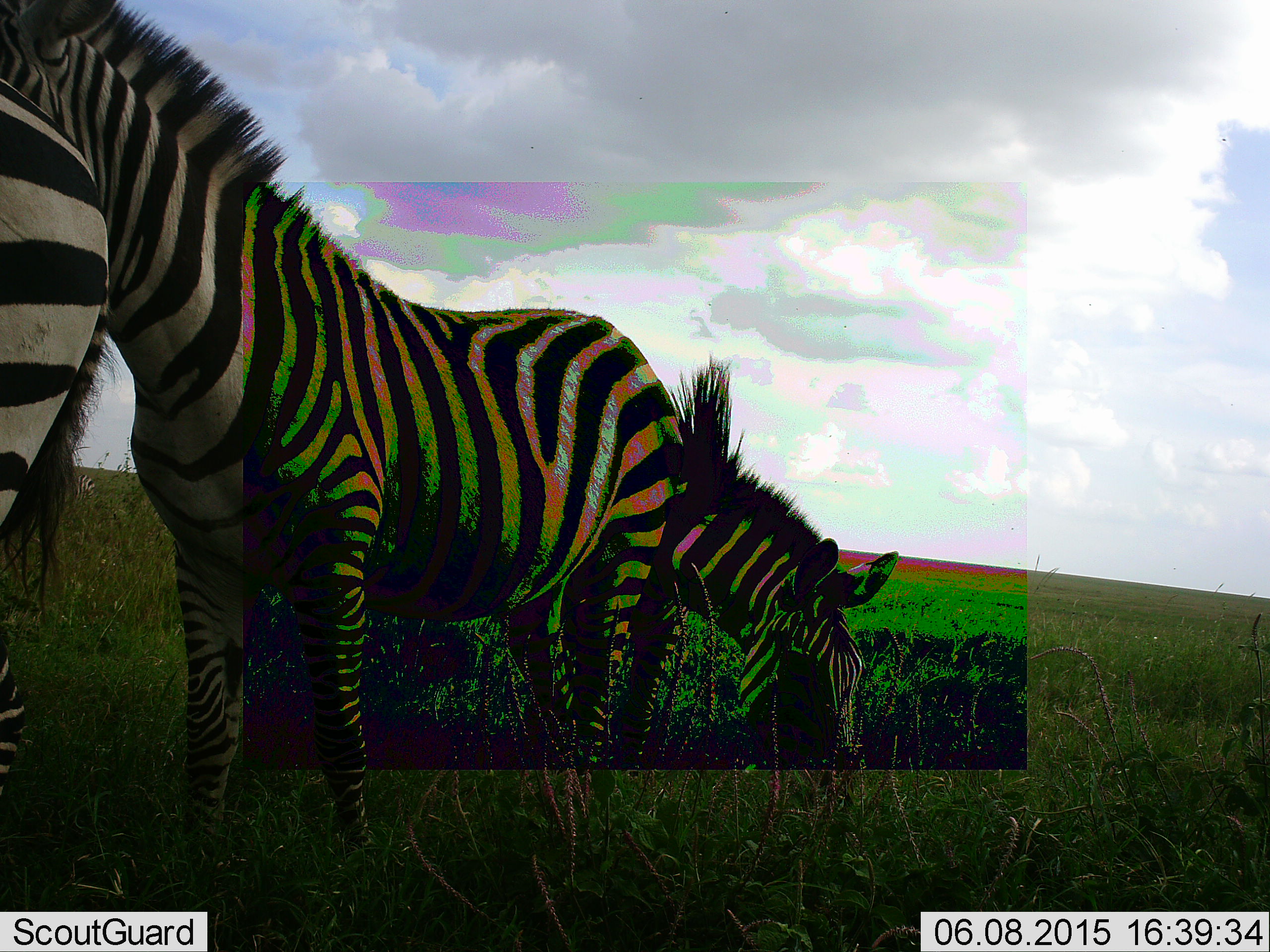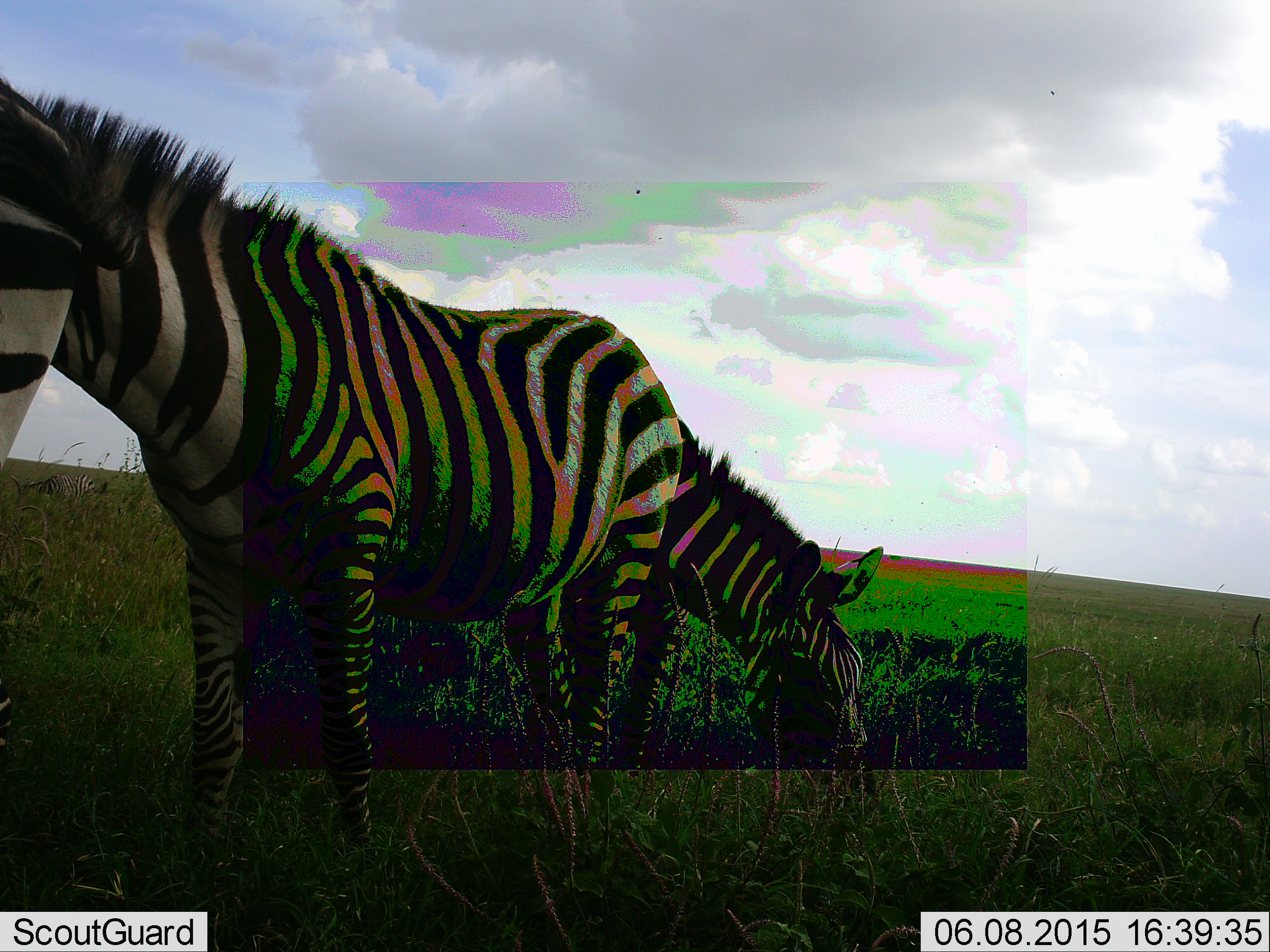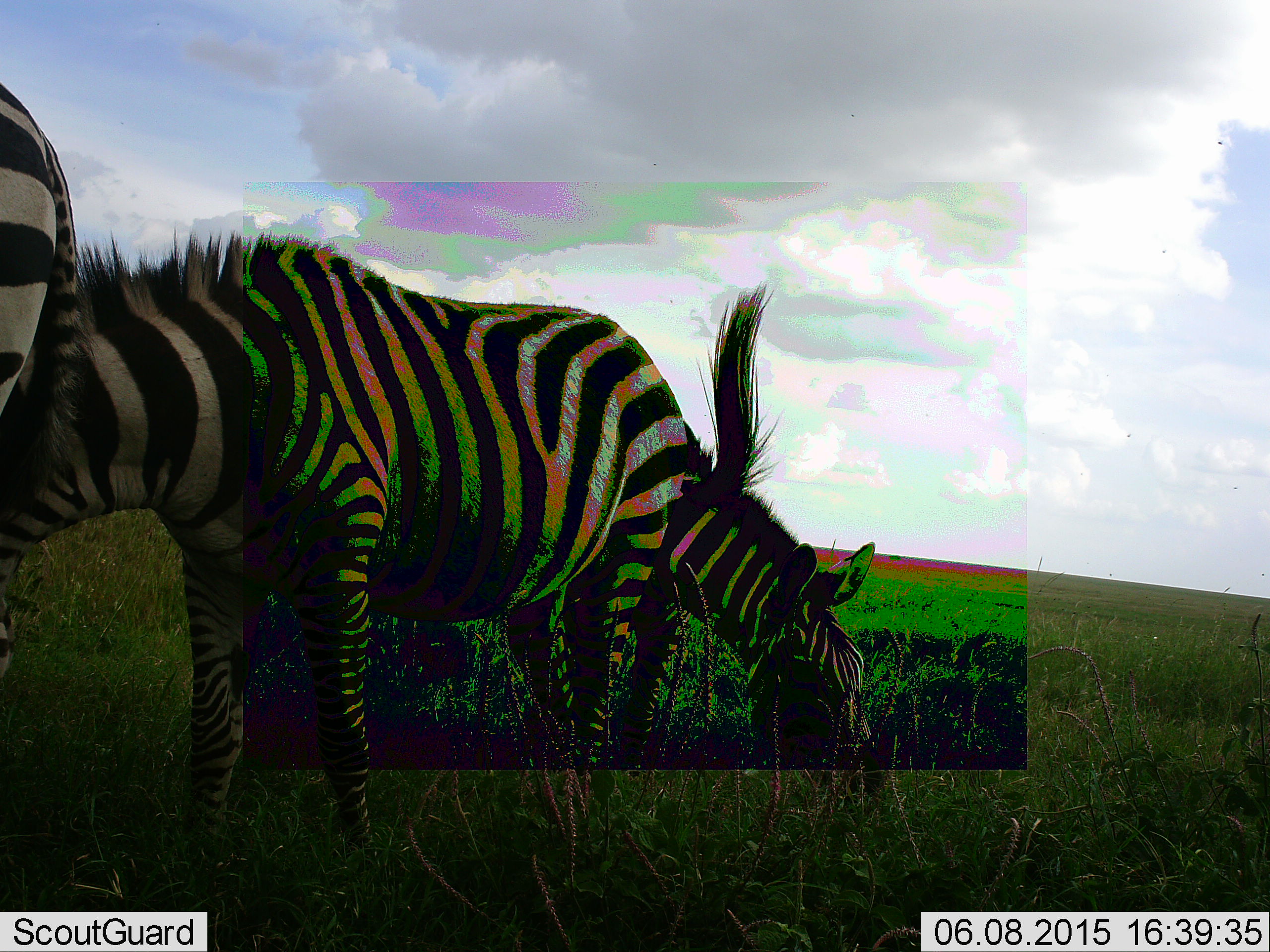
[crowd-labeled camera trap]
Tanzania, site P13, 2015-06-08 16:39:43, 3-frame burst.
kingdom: Animalia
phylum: Chordata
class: Mammalia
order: Perissodactyla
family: Equidae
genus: Equus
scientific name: Equus quagga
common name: plains zebra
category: zebra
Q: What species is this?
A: Zebra (plains zebra) (Equus quagga).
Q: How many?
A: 3.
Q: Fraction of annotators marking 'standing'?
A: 60%.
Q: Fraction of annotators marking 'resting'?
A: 0%.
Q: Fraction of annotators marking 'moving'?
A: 0%.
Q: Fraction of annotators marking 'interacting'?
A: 0%.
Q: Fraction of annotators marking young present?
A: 0%.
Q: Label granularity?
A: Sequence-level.